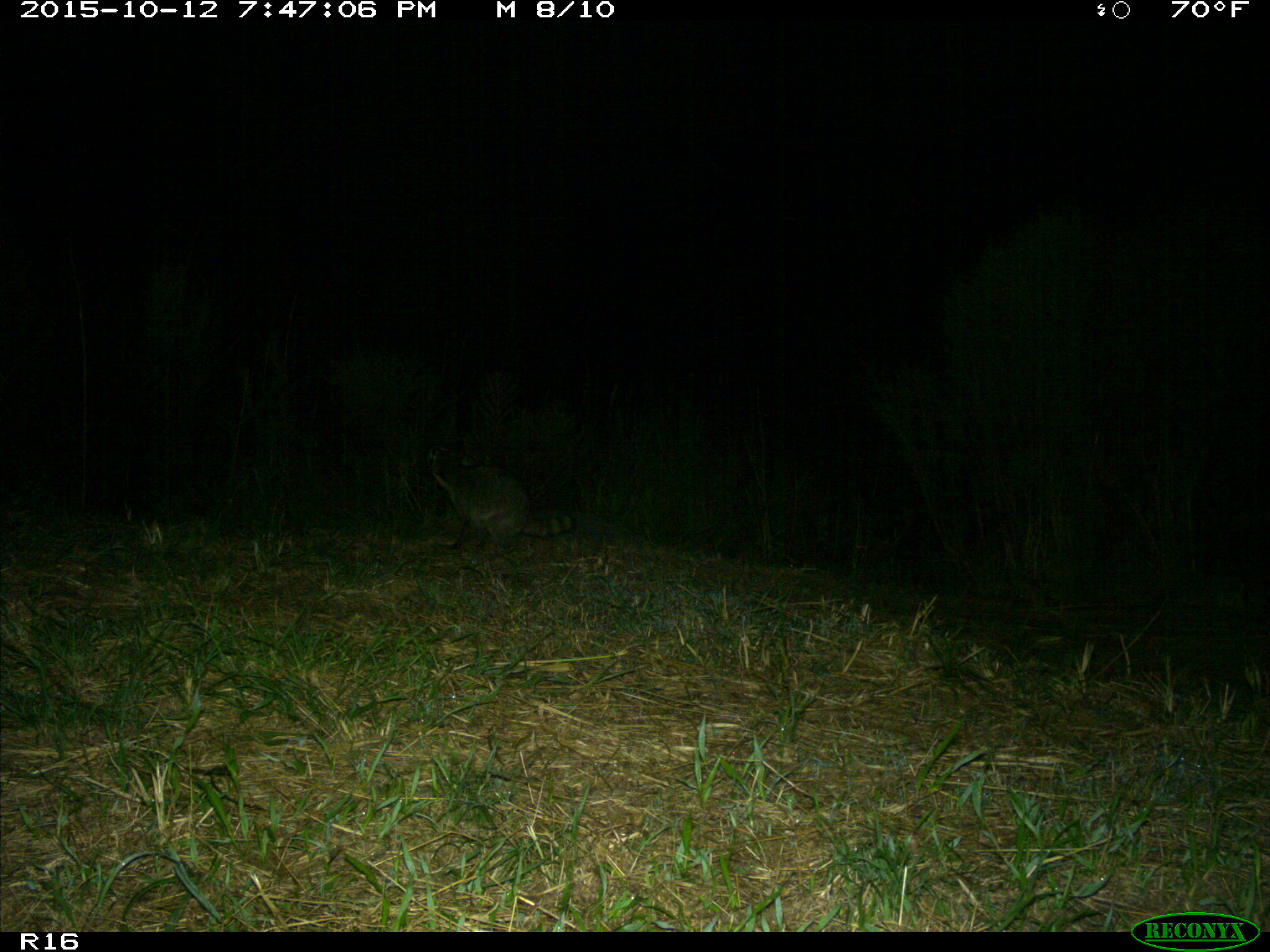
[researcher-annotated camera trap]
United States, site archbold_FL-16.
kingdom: Animalia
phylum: Chordata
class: Mammalia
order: Carnivora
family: Procyonidae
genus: Procyon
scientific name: Procyon lotor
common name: common raccoon